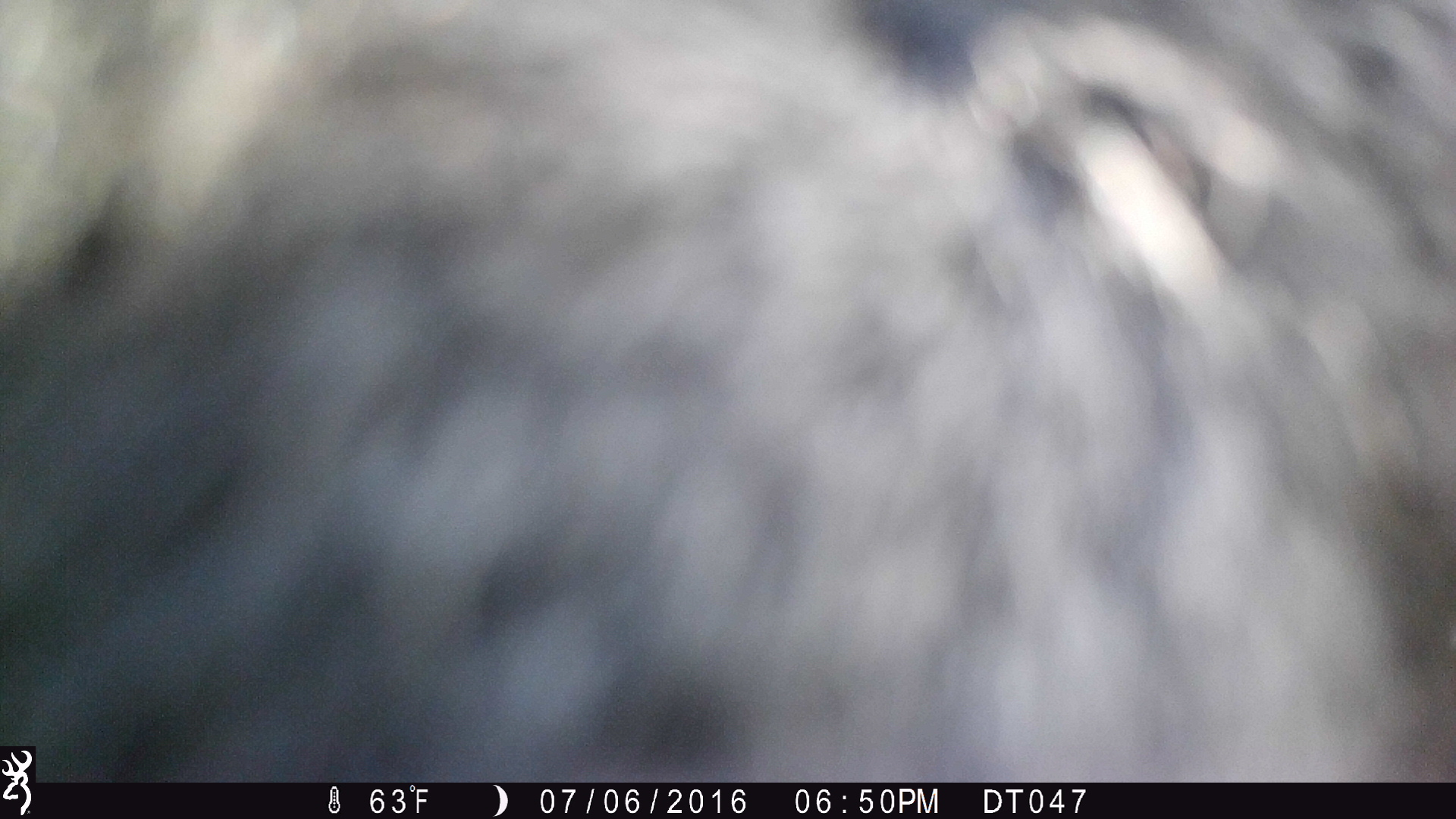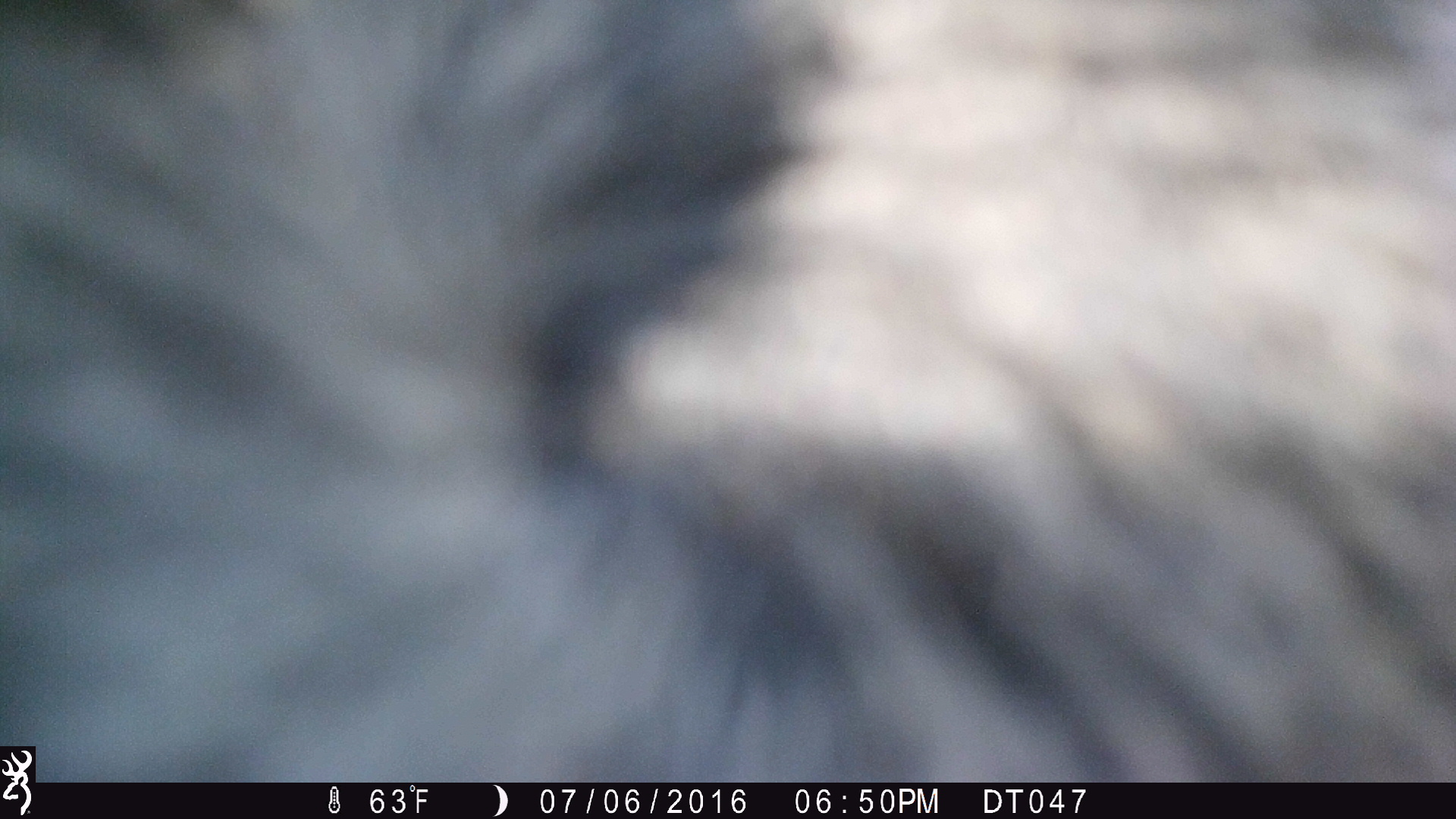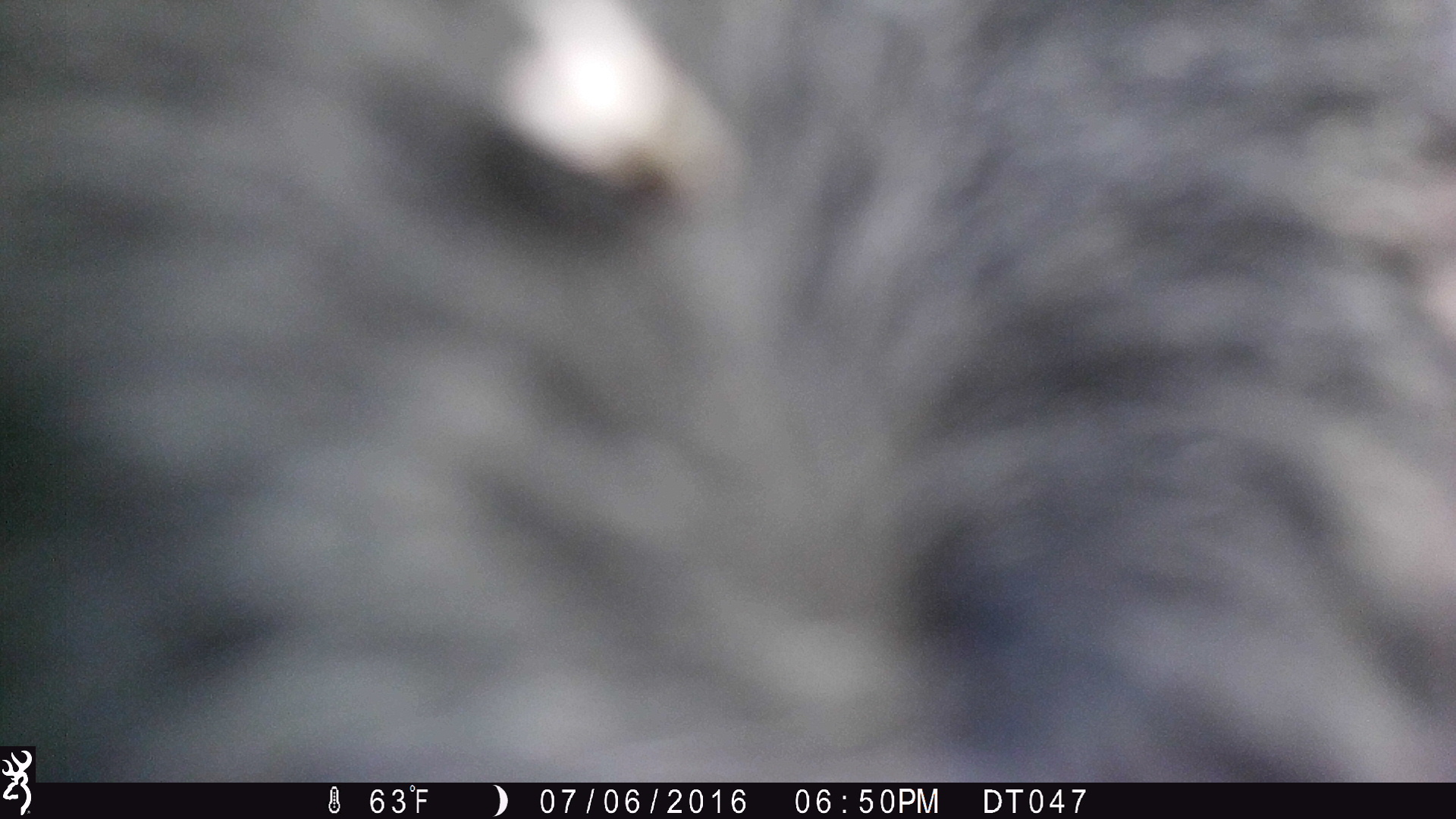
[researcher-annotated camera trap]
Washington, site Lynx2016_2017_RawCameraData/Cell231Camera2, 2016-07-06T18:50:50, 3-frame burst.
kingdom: Animalia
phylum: Chordata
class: Mammalia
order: Artiodactyla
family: Bovidae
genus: Bos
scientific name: Bos taurus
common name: domestic cattle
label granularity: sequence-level